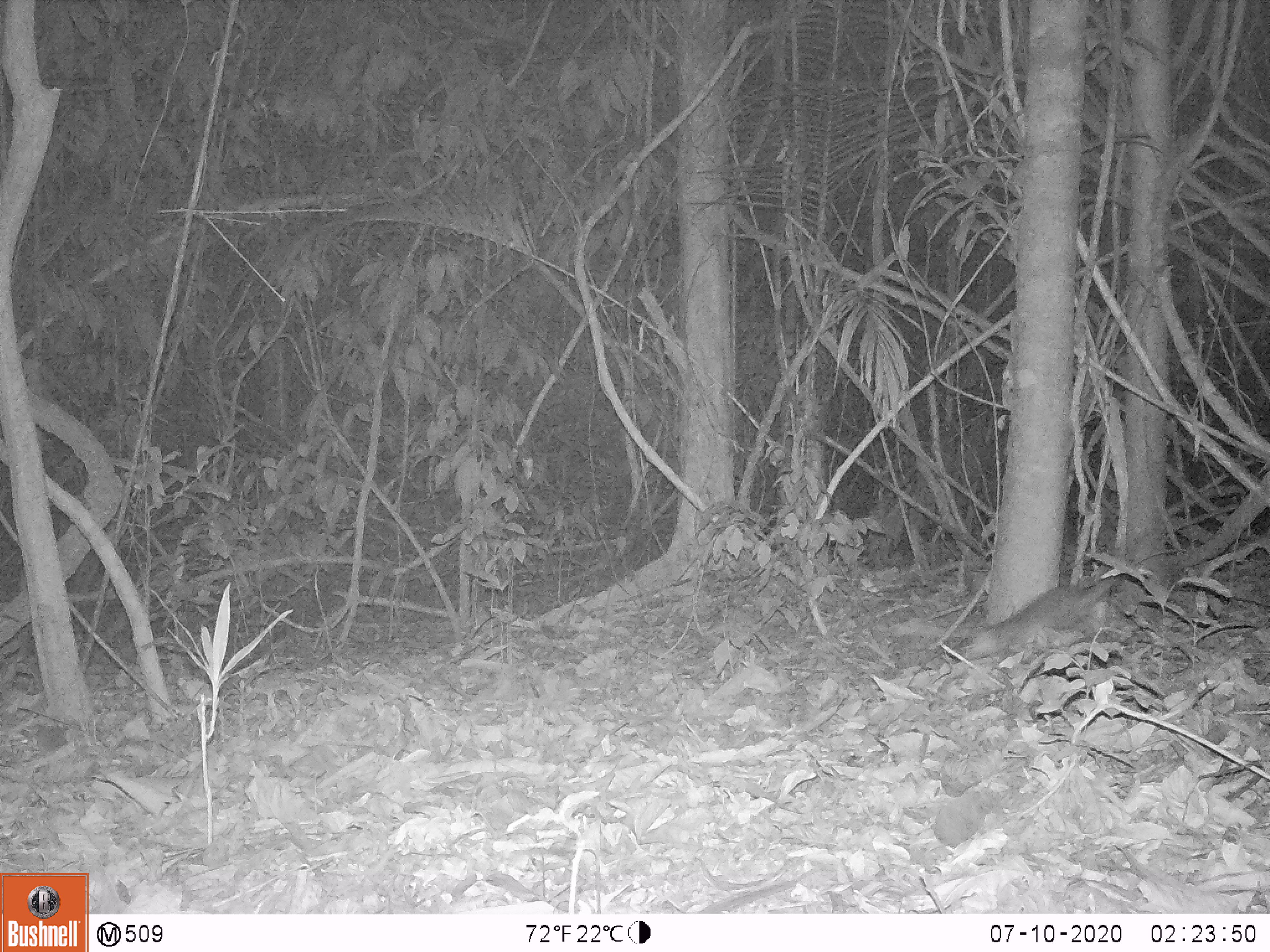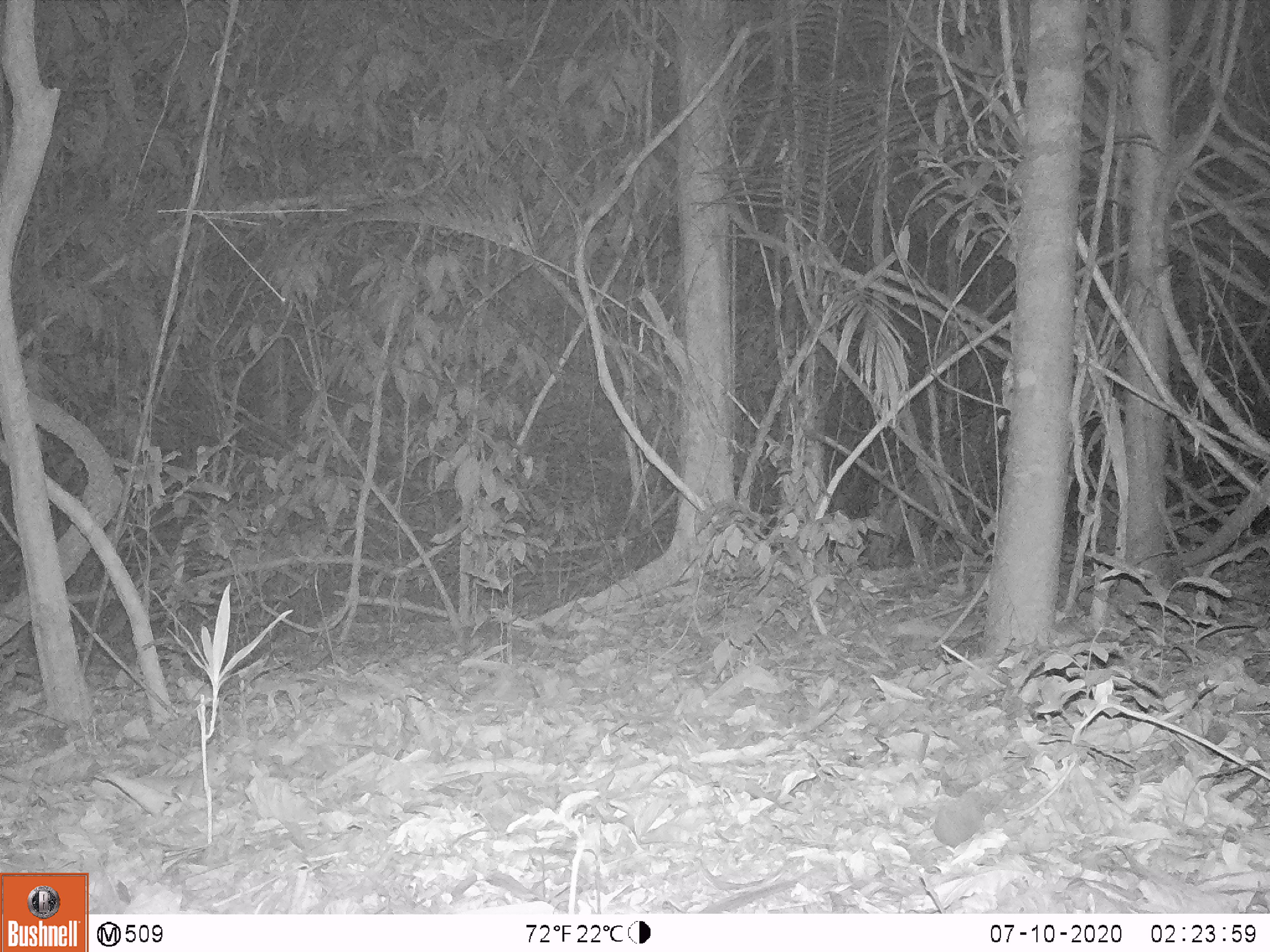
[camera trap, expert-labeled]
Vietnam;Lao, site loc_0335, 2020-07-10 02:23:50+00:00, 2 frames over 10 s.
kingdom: Animalia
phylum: Chordata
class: Mammalia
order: Carnivora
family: Mustelidae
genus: Melogale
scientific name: Melogale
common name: ferret badger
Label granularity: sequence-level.